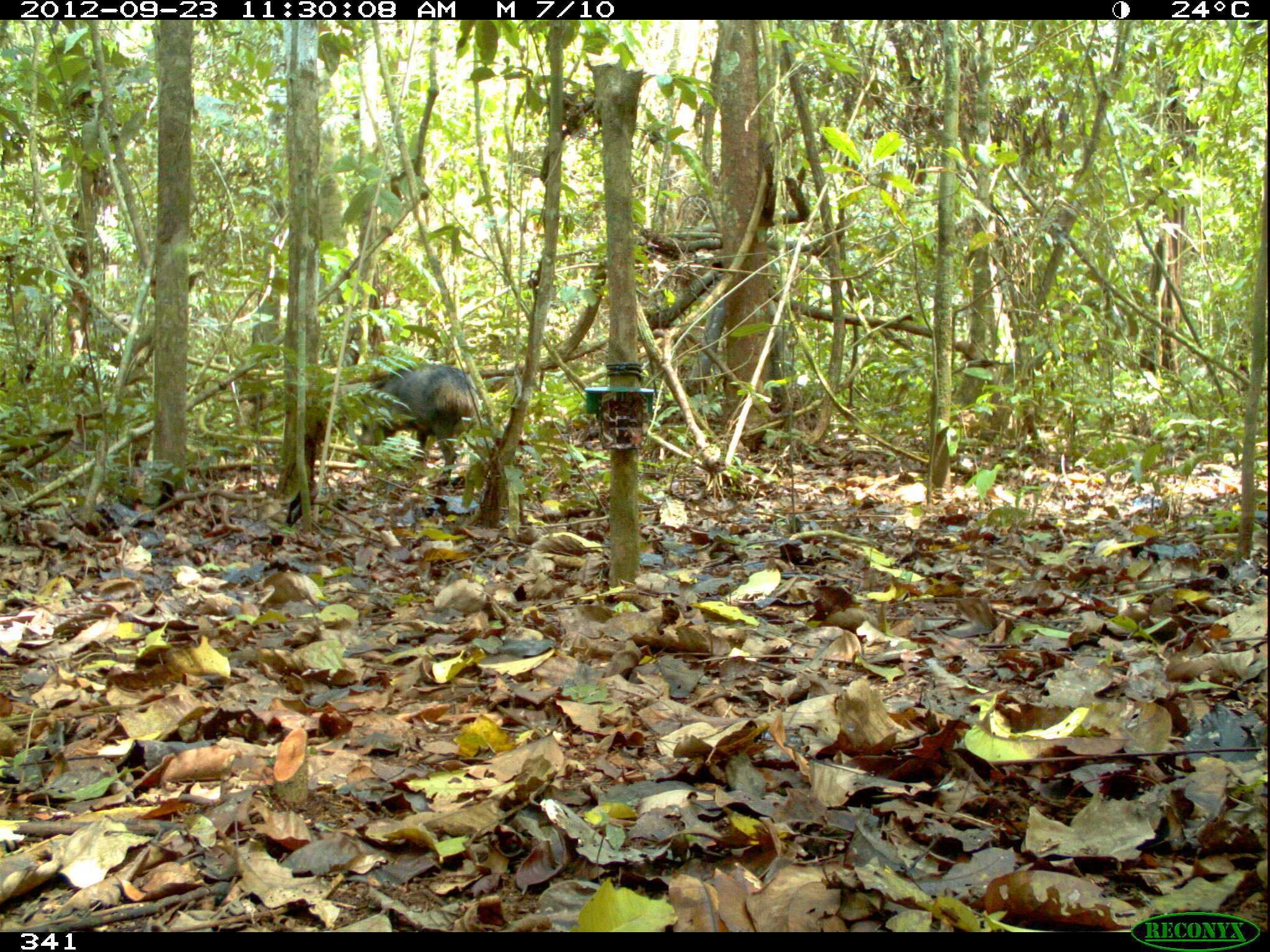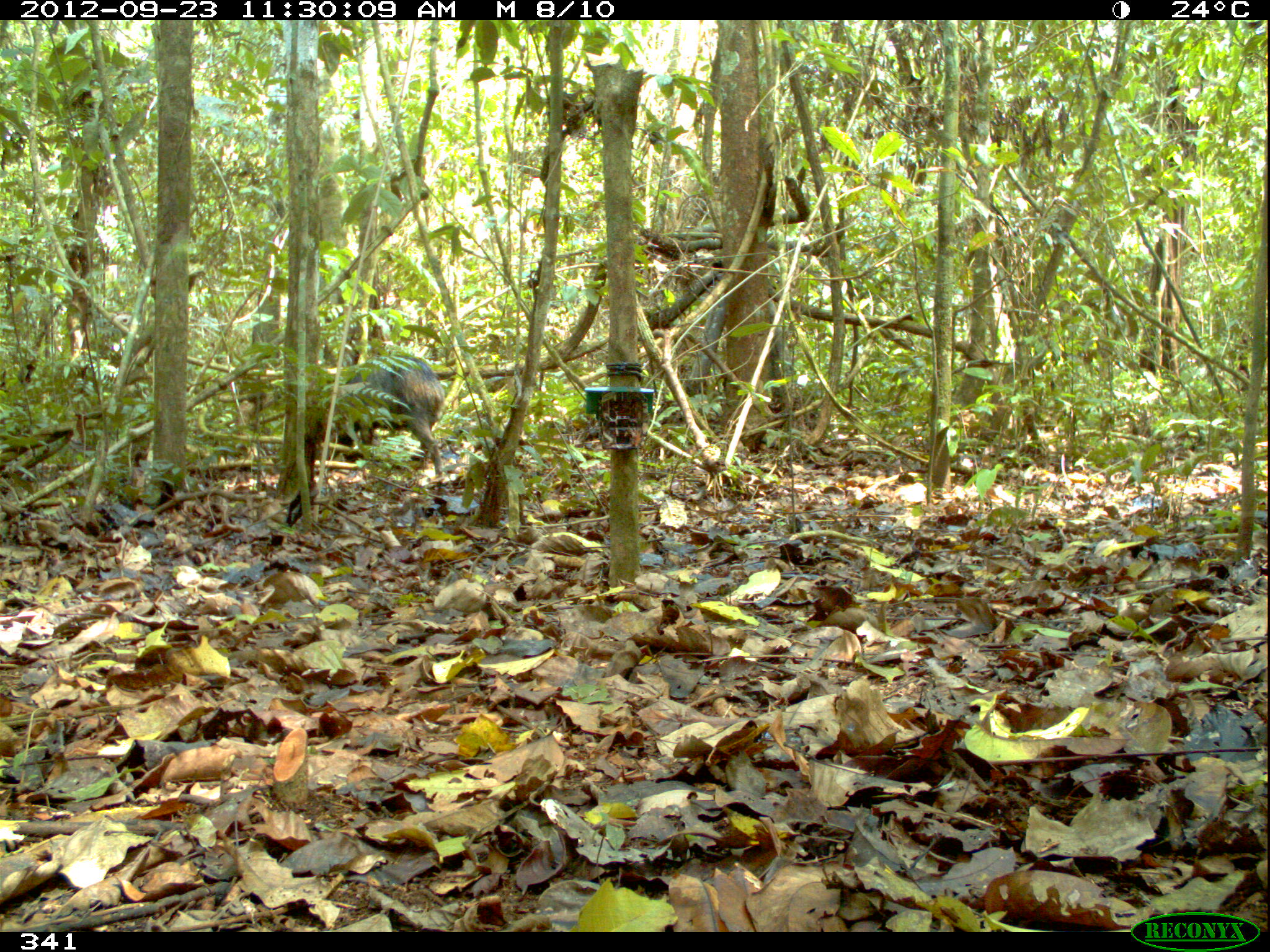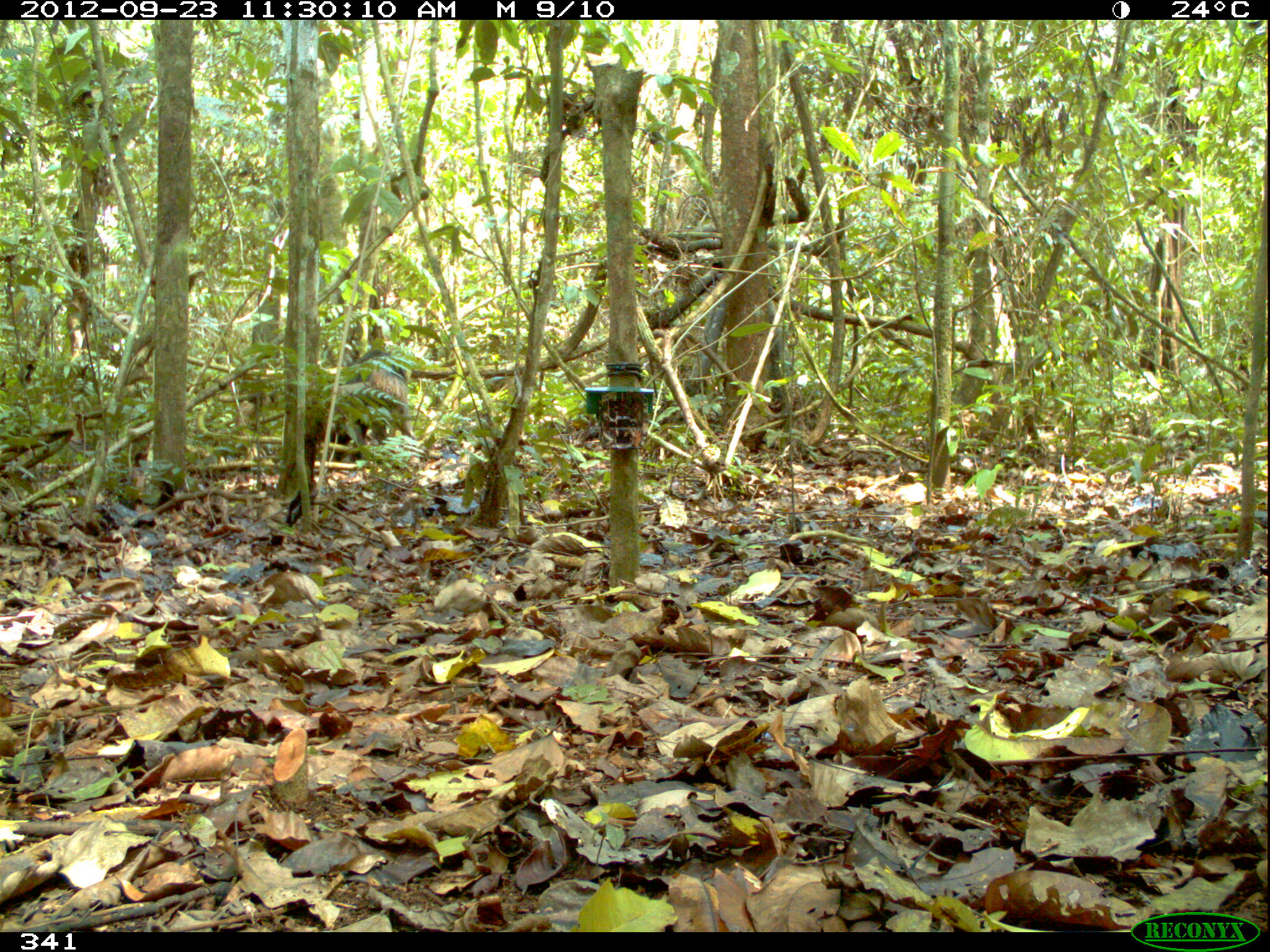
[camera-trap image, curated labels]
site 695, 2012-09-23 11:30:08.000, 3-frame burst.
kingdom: Animalia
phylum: Chordata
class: Mammalia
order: Artiodactyla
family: Tayassuidae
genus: Tayassu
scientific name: Tayassu pecari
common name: white-lipped peccary